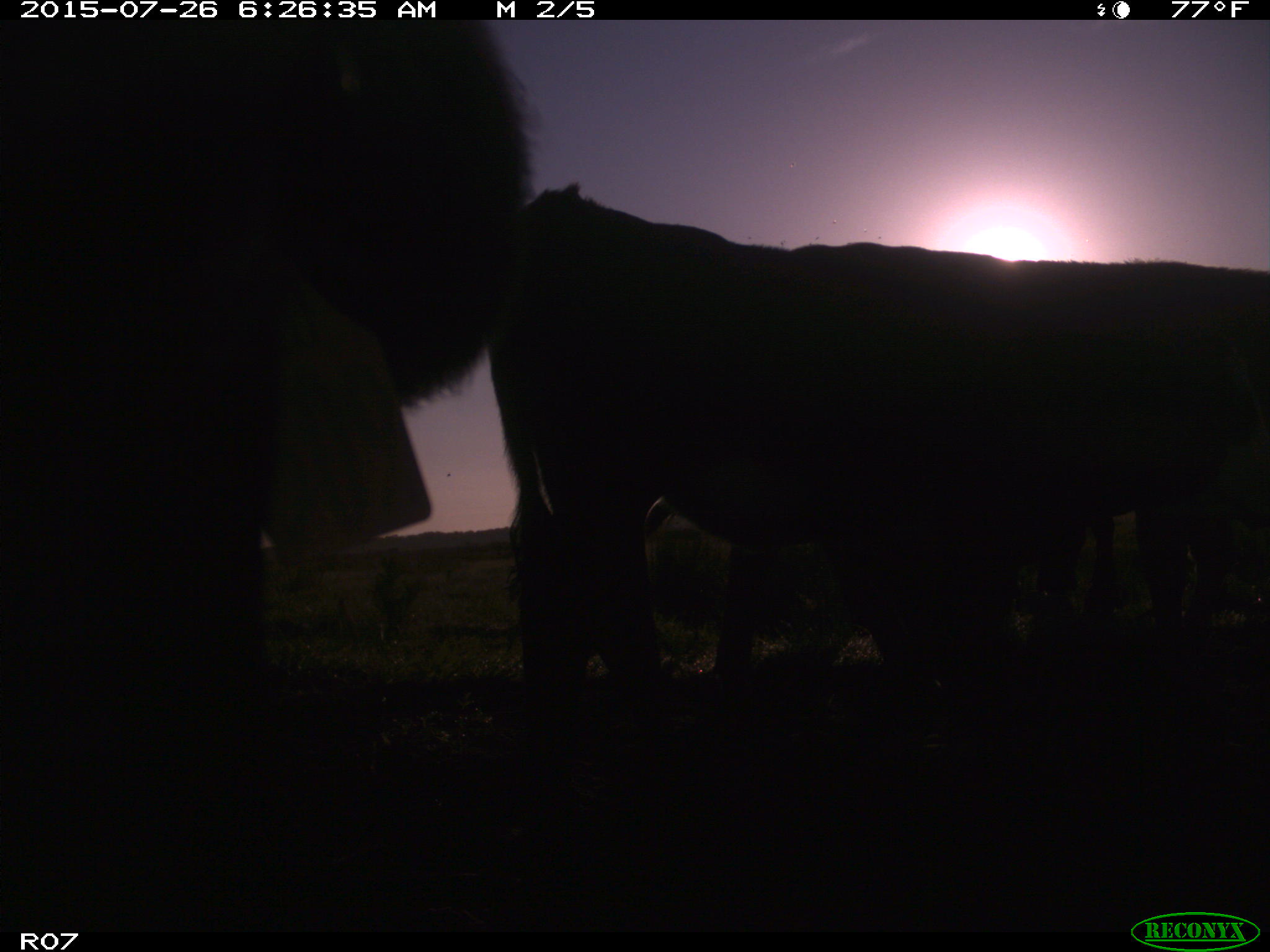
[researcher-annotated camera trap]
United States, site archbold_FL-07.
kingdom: Animalia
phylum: Chordata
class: Mammalia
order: Artiodactyla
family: Bovidae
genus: Bos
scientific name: Bos taurus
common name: domestic cow